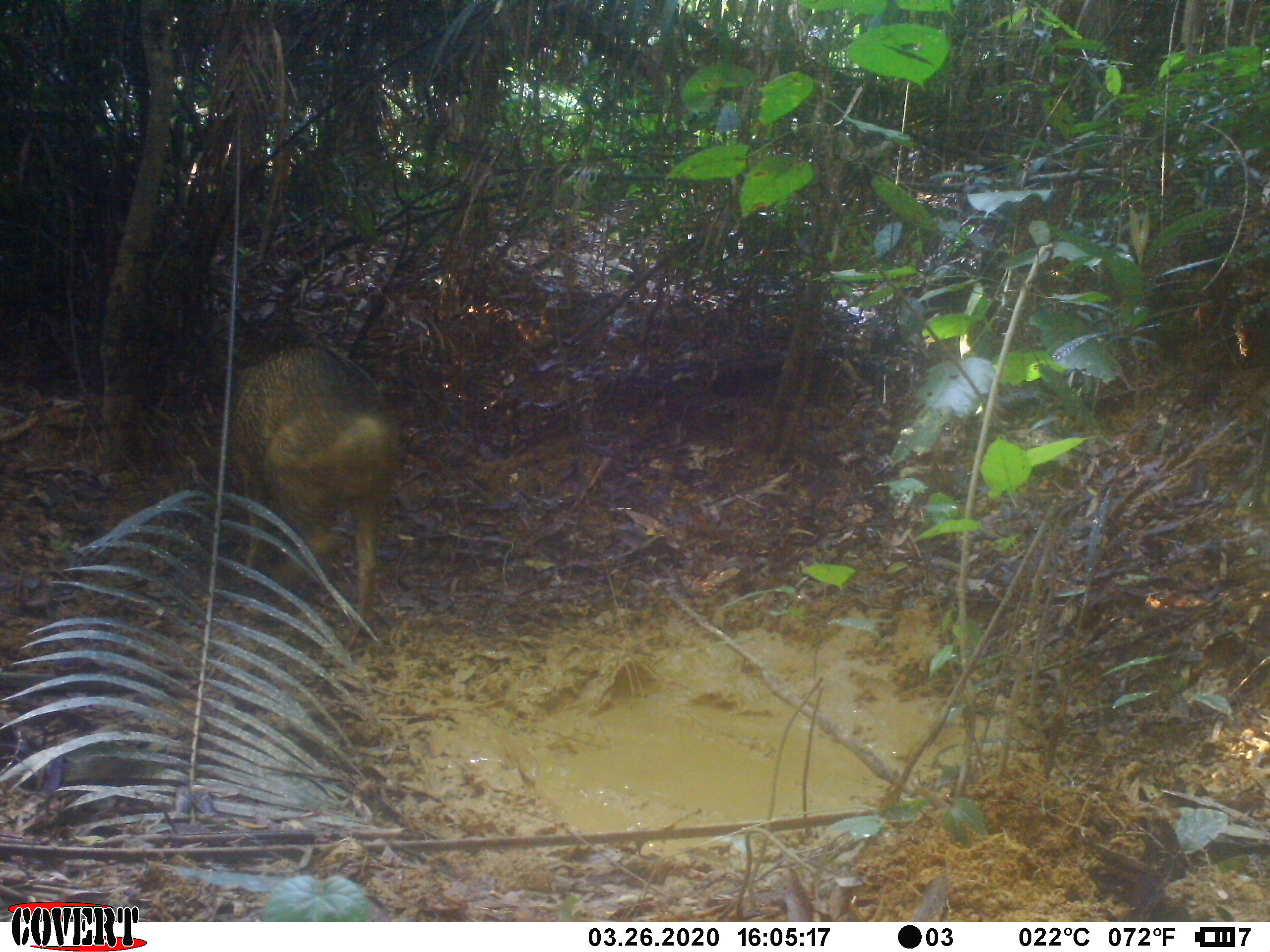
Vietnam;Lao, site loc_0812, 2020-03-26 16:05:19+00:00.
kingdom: Animalia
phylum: Chordata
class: Mammalia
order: Artiodactyla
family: Suidae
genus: Sus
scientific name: Sus scrofa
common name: eurasian wild pig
Eurasian wild pig (Sus scrofa). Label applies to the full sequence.